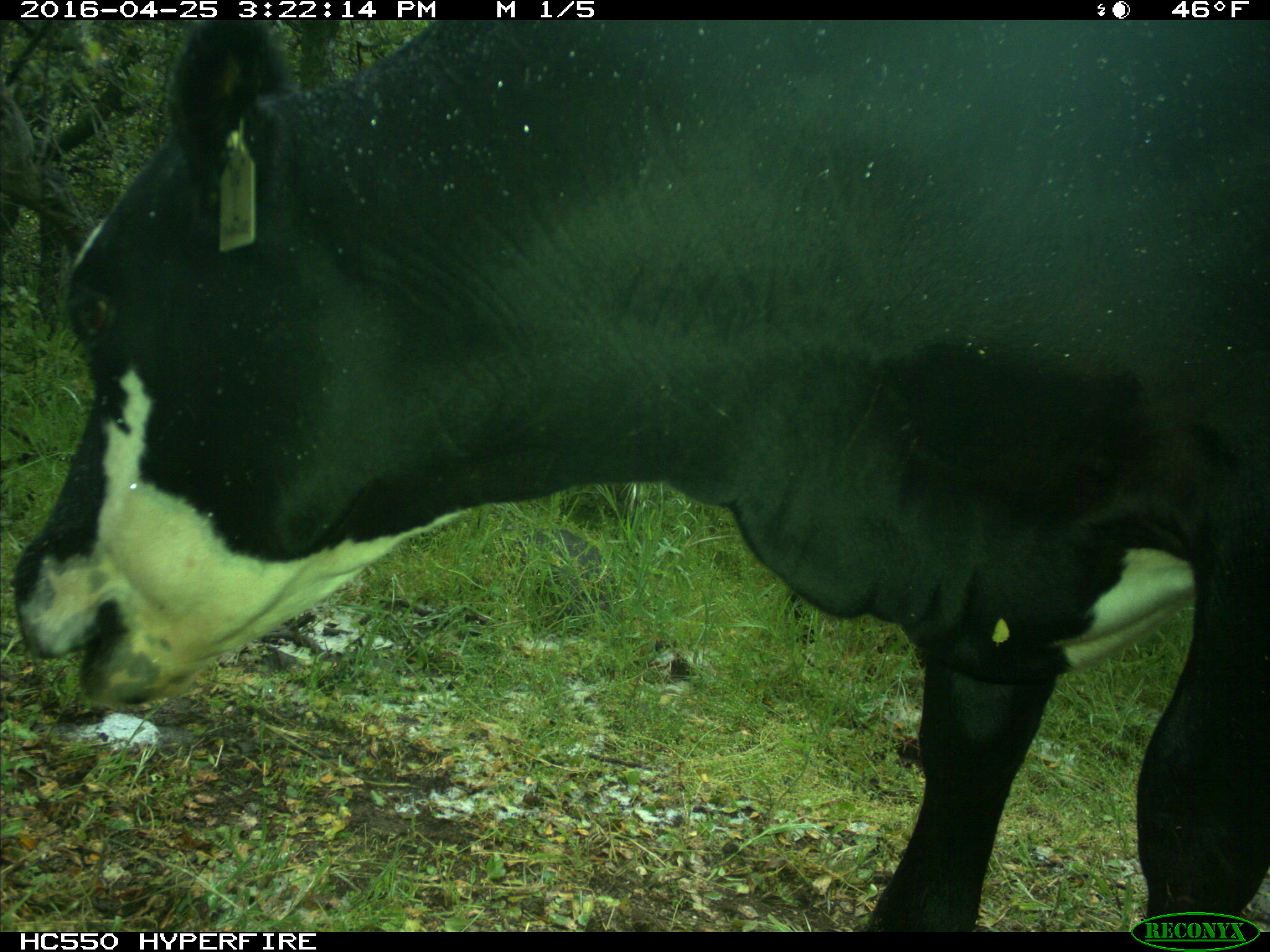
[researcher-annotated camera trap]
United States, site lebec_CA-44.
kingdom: Animalia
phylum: Chordata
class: Mammalia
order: Artiodactyla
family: Bovidae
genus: Bos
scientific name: Bos taurus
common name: domestic cow